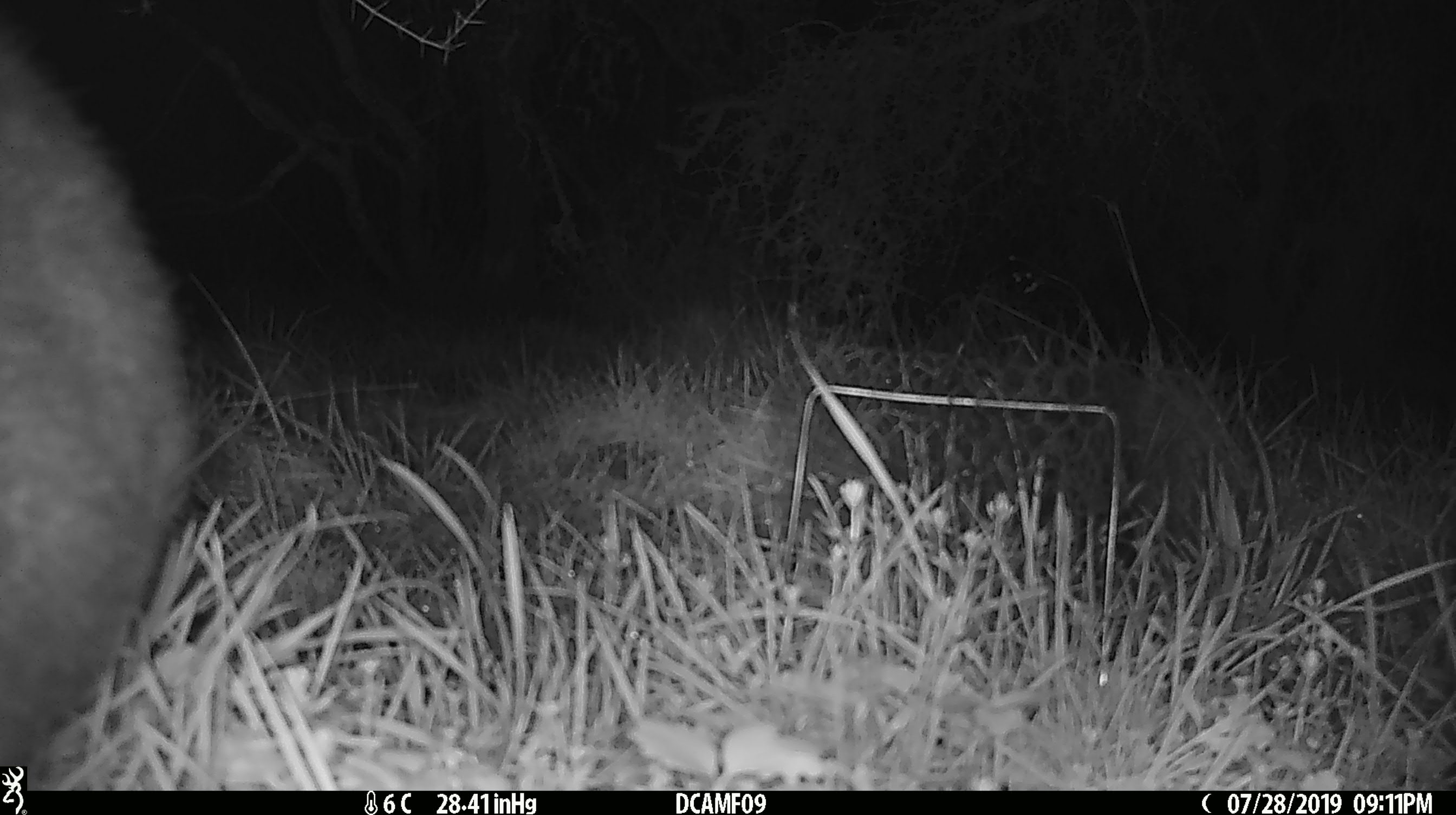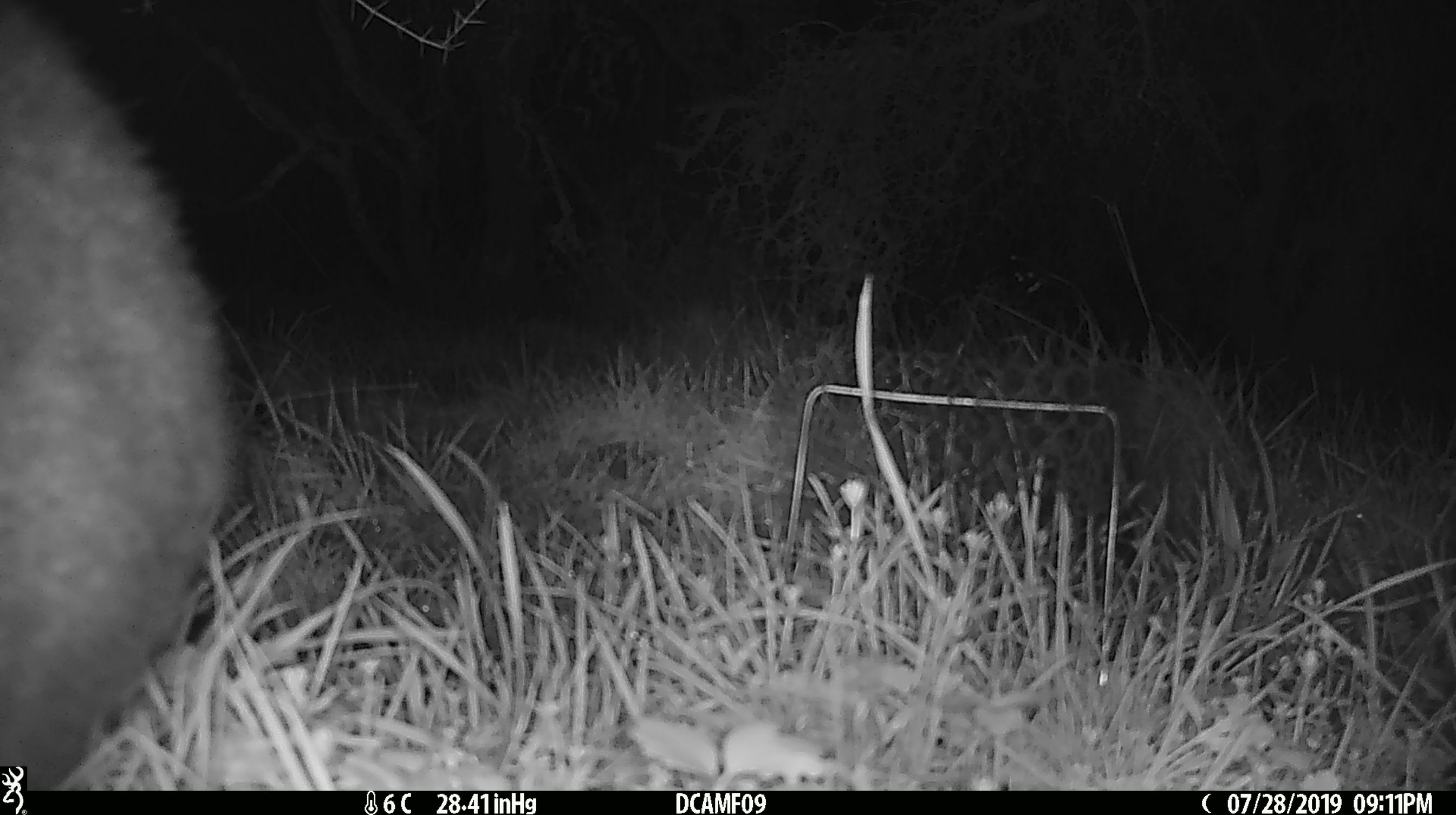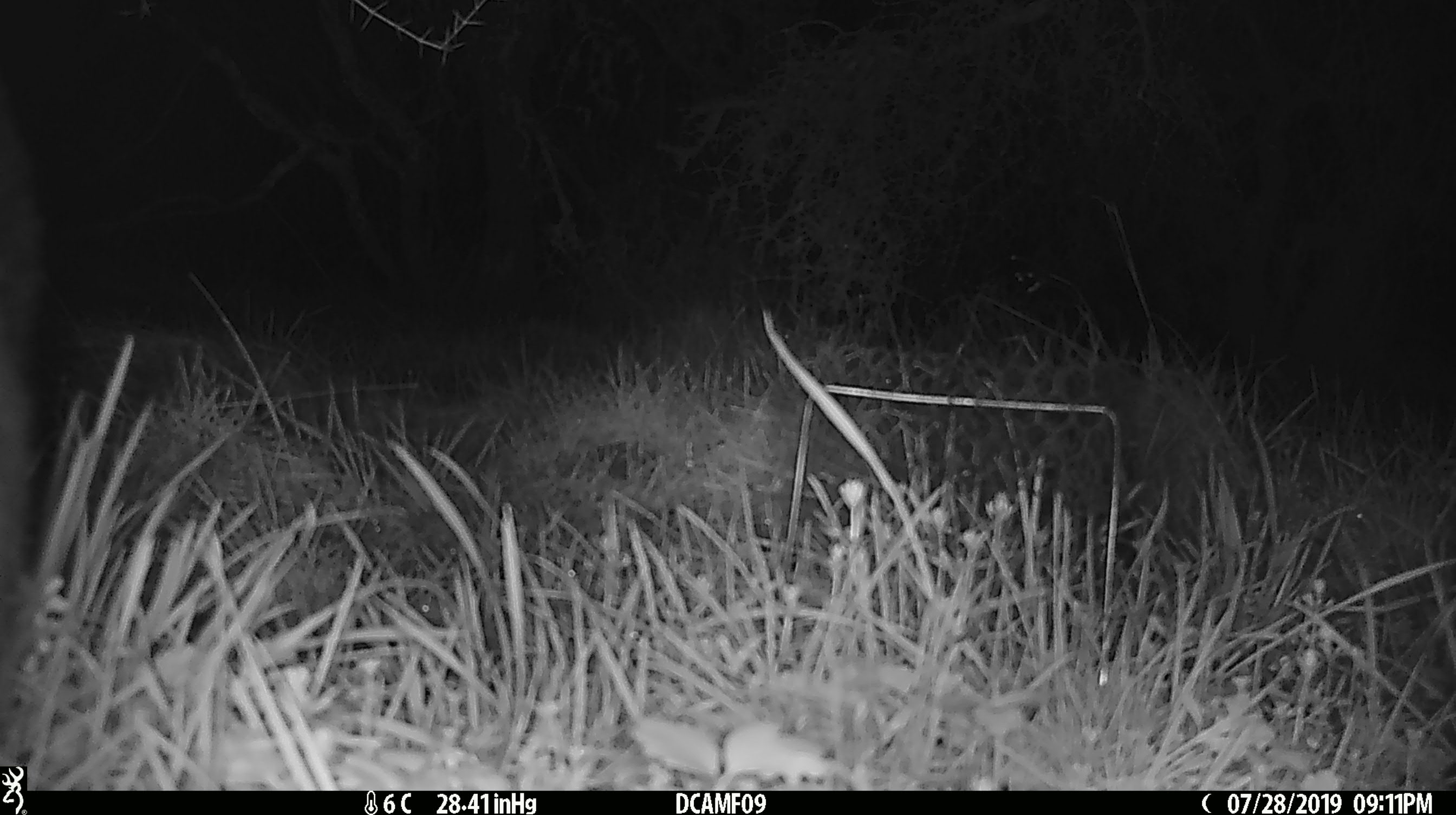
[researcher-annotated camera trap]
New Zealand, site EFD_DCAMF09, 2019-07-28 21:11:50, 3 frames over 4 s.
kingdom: Animalia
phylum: Chordata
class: Mammalia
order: Diprotodontia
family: Phalangeridae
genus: Trichosurus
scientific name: Trichosurus vulpecula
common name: common brushtail possum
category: possum